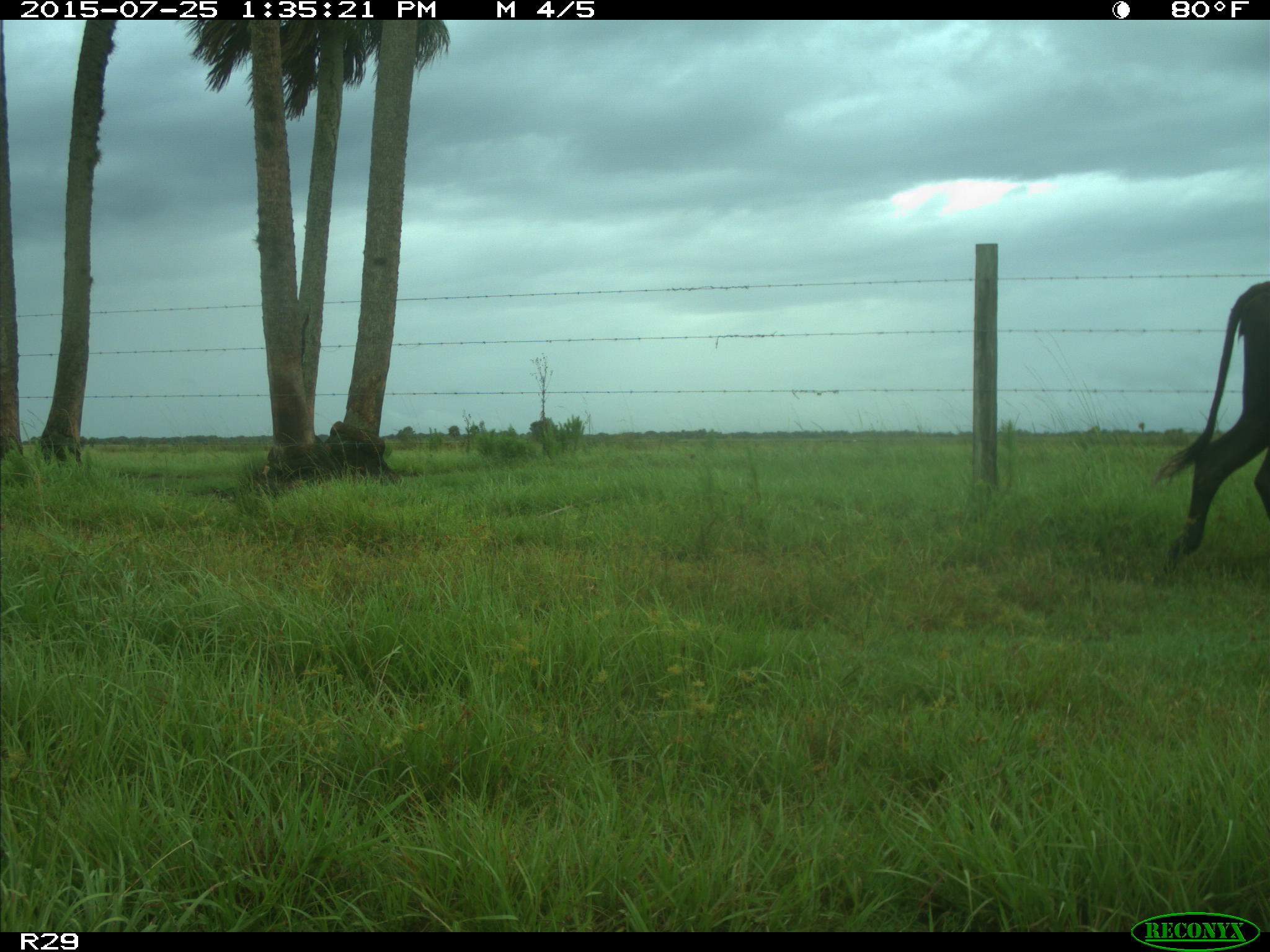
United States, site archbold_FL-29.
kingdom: Animalia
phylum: Chordata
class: Mammalia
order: Artiodactyla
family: Bovidae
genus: Bos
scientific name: Bos taurus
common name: domestic cow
Bos taurus (domestic cow).